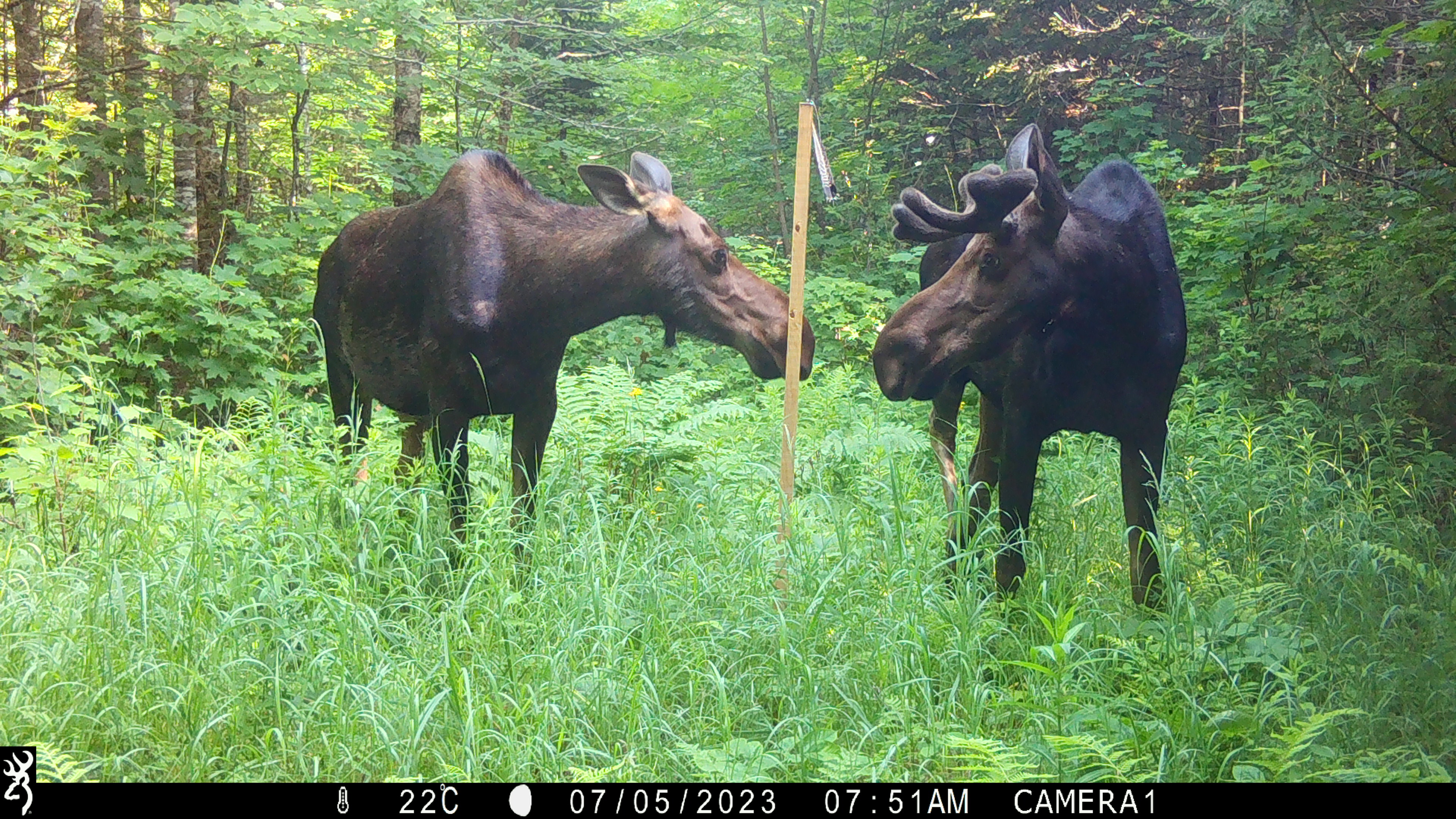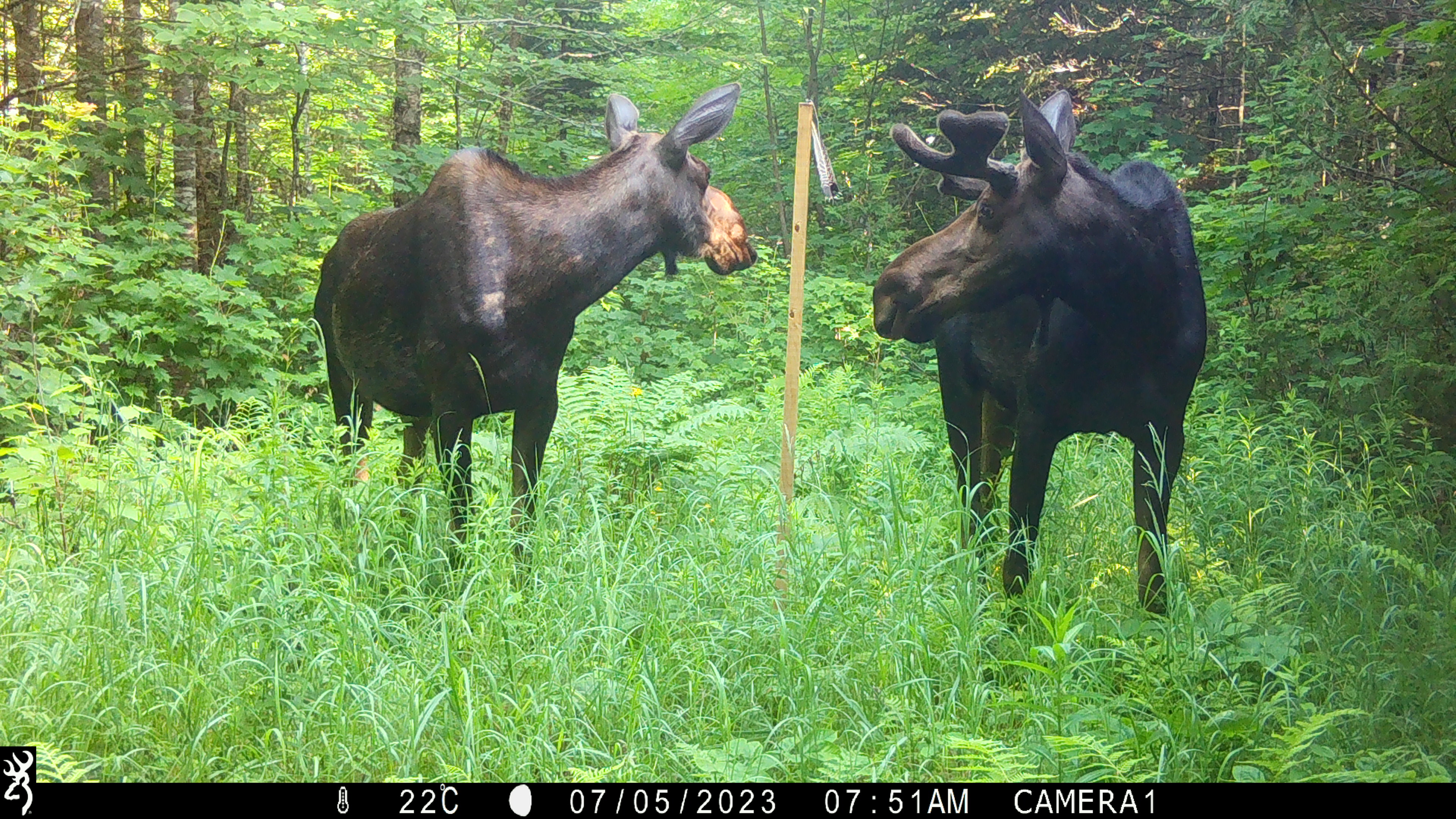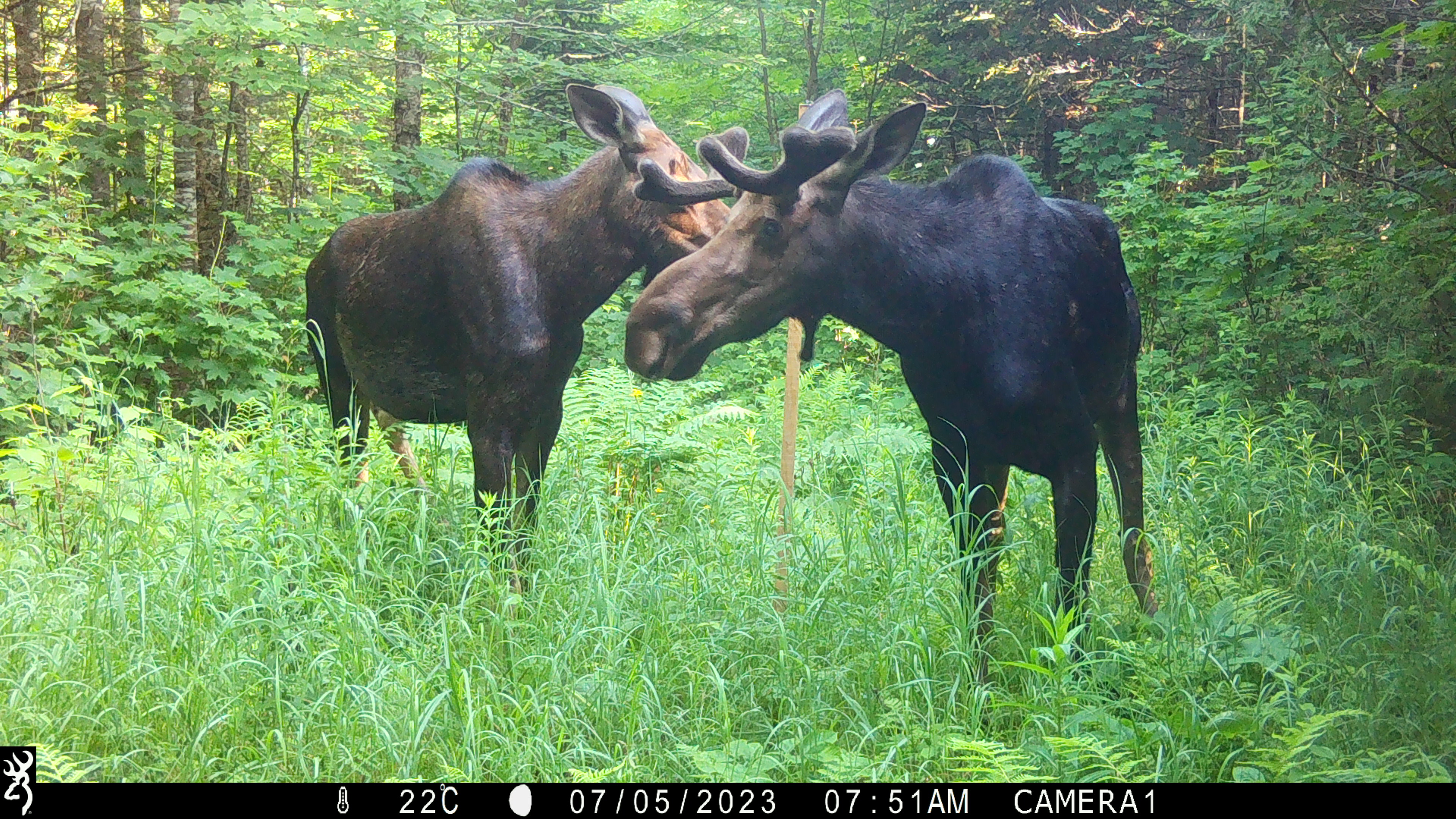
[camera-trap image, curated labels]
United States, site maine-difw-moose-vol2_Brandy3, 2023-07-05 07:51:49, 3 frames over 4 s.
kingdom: Animalia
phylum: Chordata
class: Mammalia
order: Artiodactyla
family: Cervidae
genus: Alces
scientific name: Alces alces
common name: moose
Moose (Alces alces).